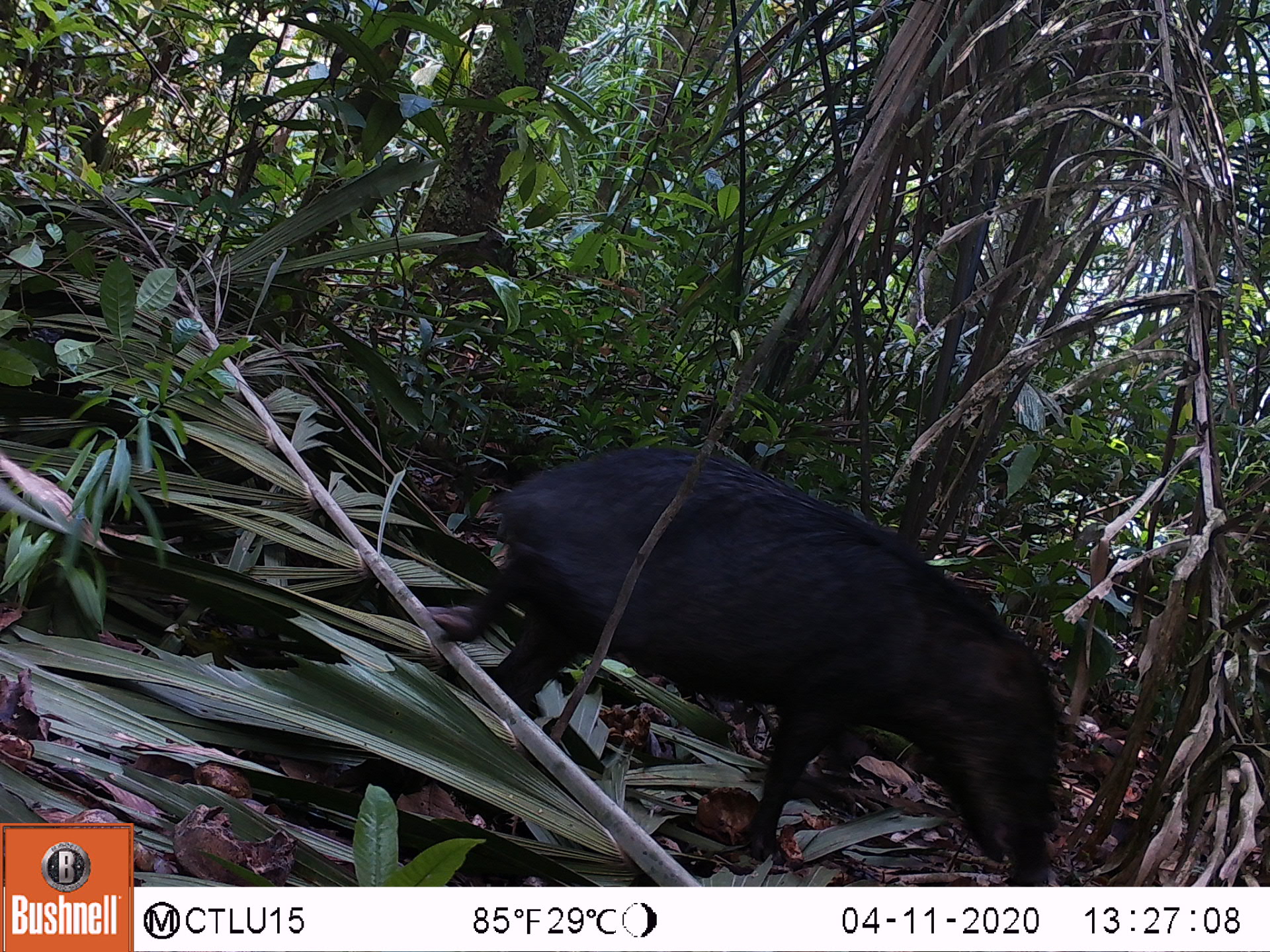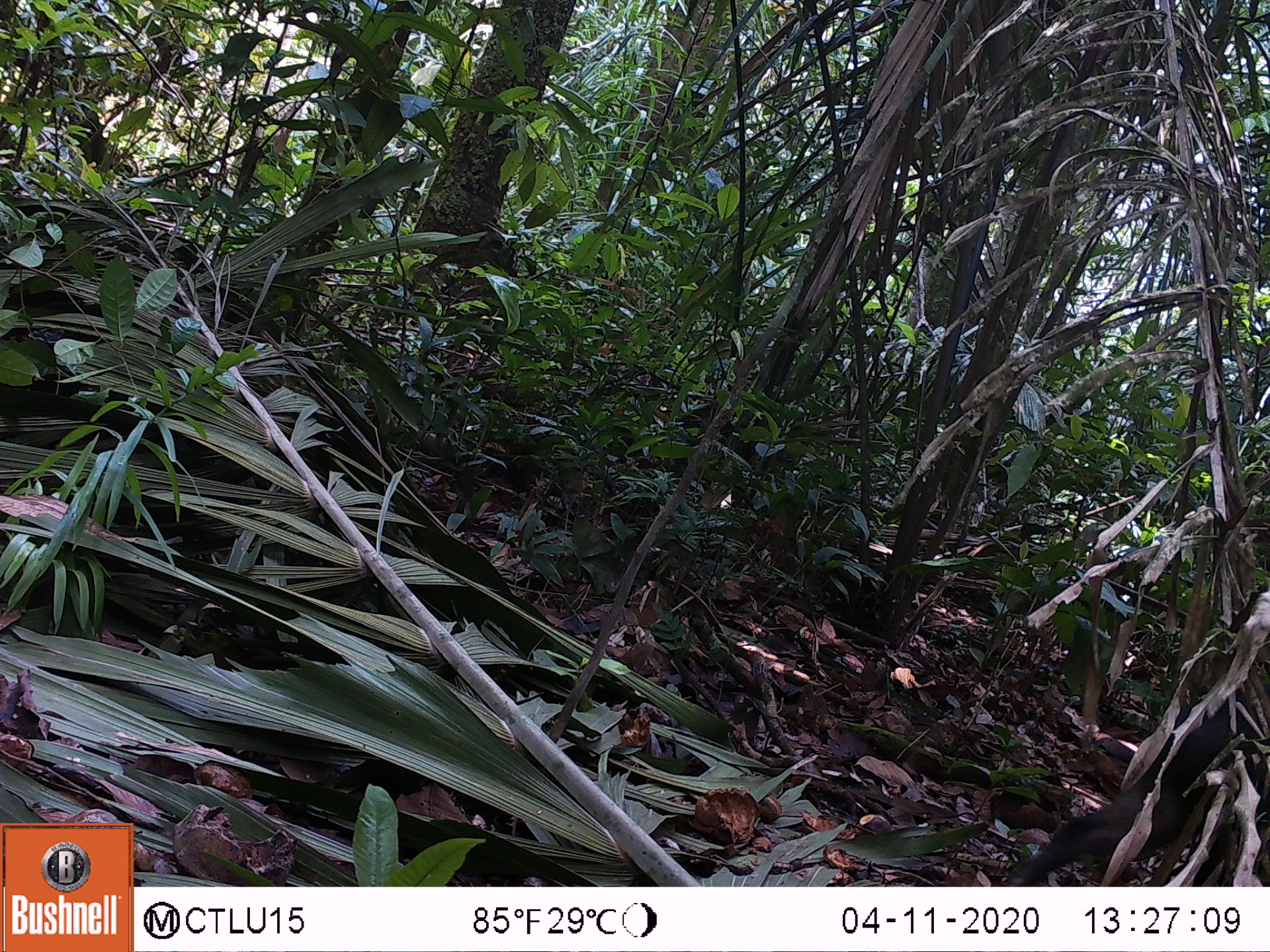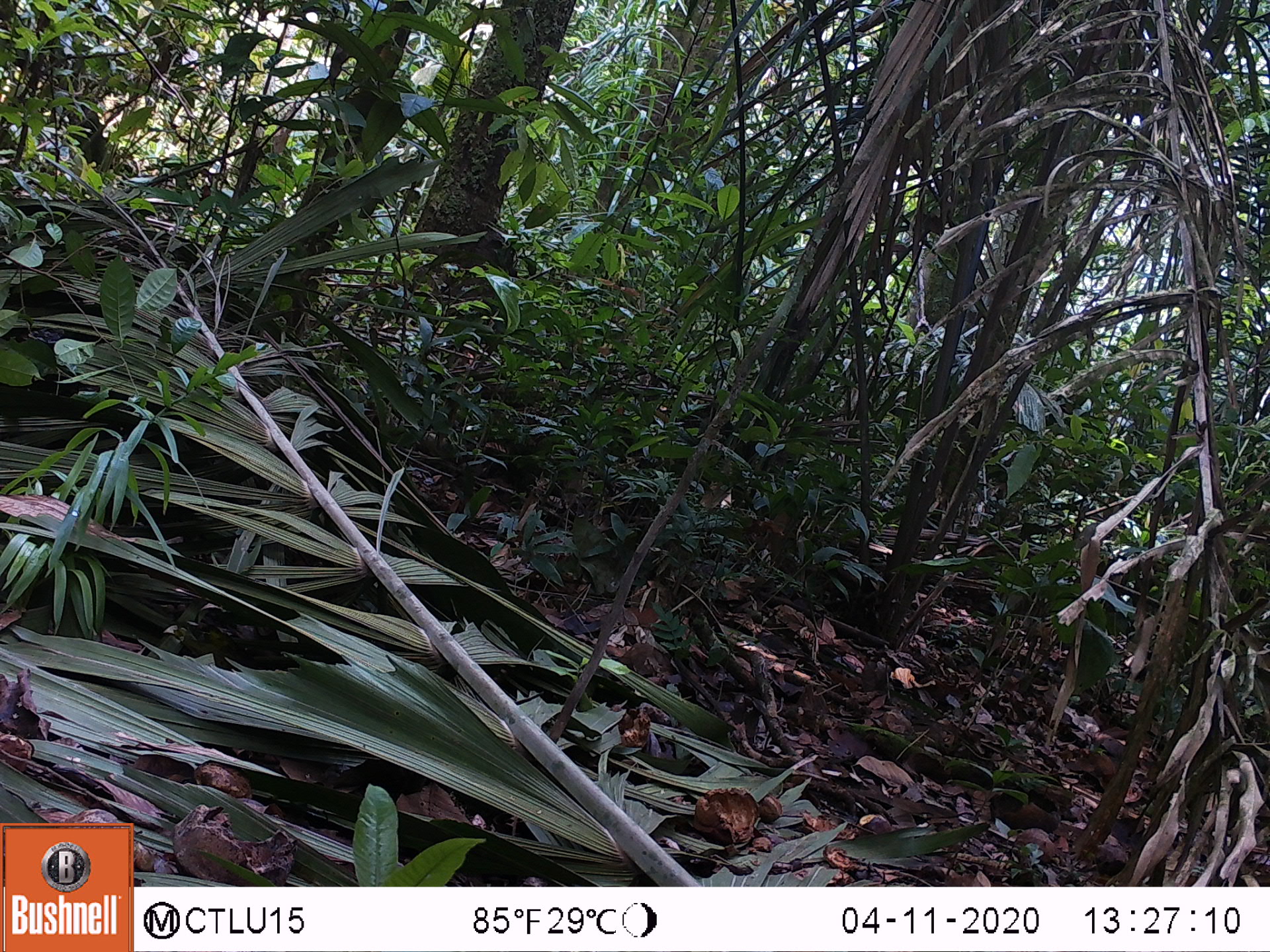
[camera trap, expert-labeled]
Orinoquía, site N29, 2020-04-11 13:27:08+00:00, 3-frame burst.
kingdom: Animalia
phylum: Chordata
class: Mammalia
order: Artiodactyla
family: Tayassuidae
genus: Tayassu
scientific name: Tayassu pecari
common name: white-lipped peccary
White-lipped peccary (Tayassu pecari).